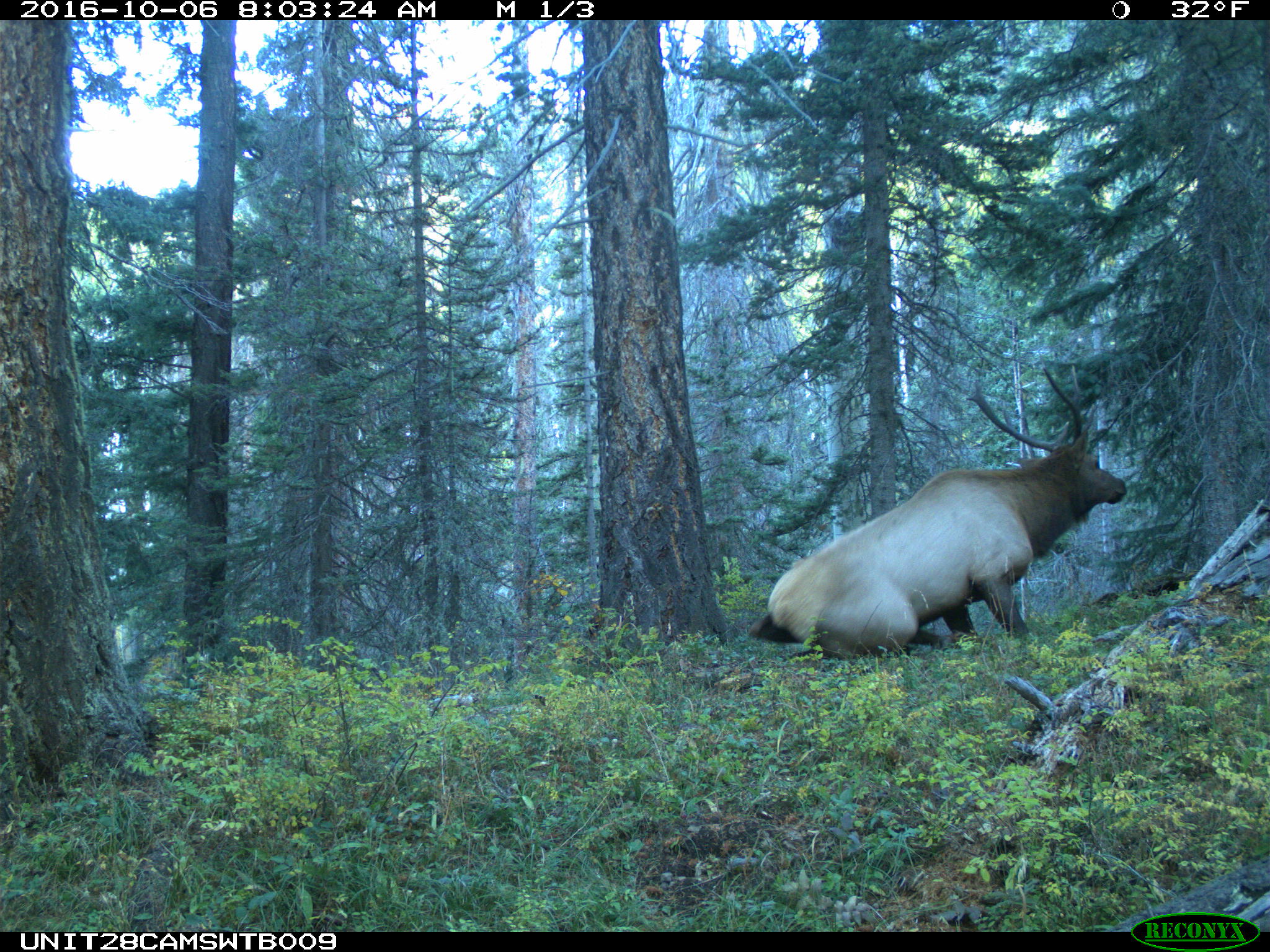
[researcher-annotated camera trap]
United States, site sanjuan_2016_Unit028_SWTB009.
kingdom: Animalia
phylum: Chordata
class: Mammalia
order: Artiodactyla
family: Cervidae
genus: Cervus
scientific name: Cervus elaphus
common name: red deer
Cervus elaphus (red deer).